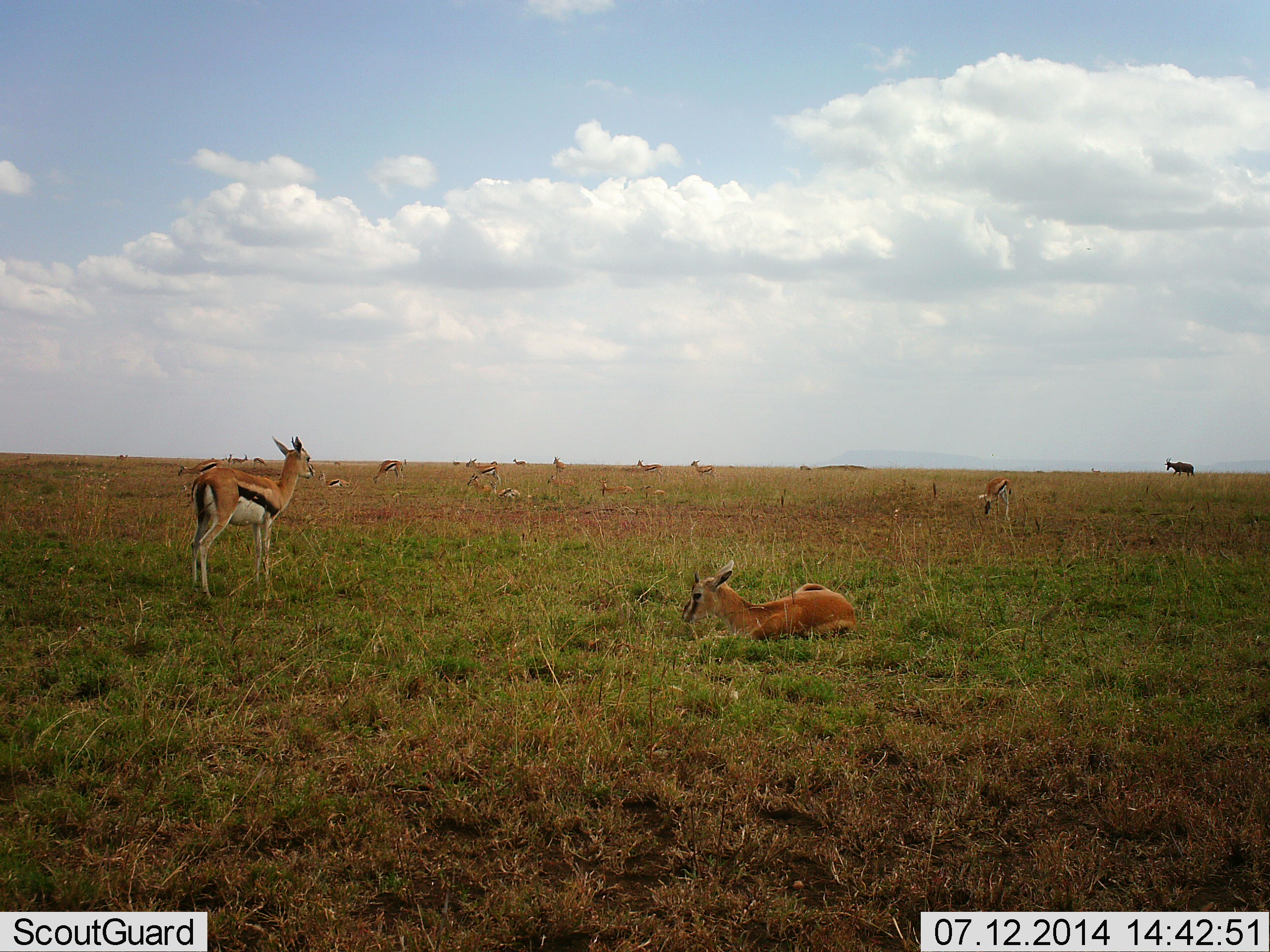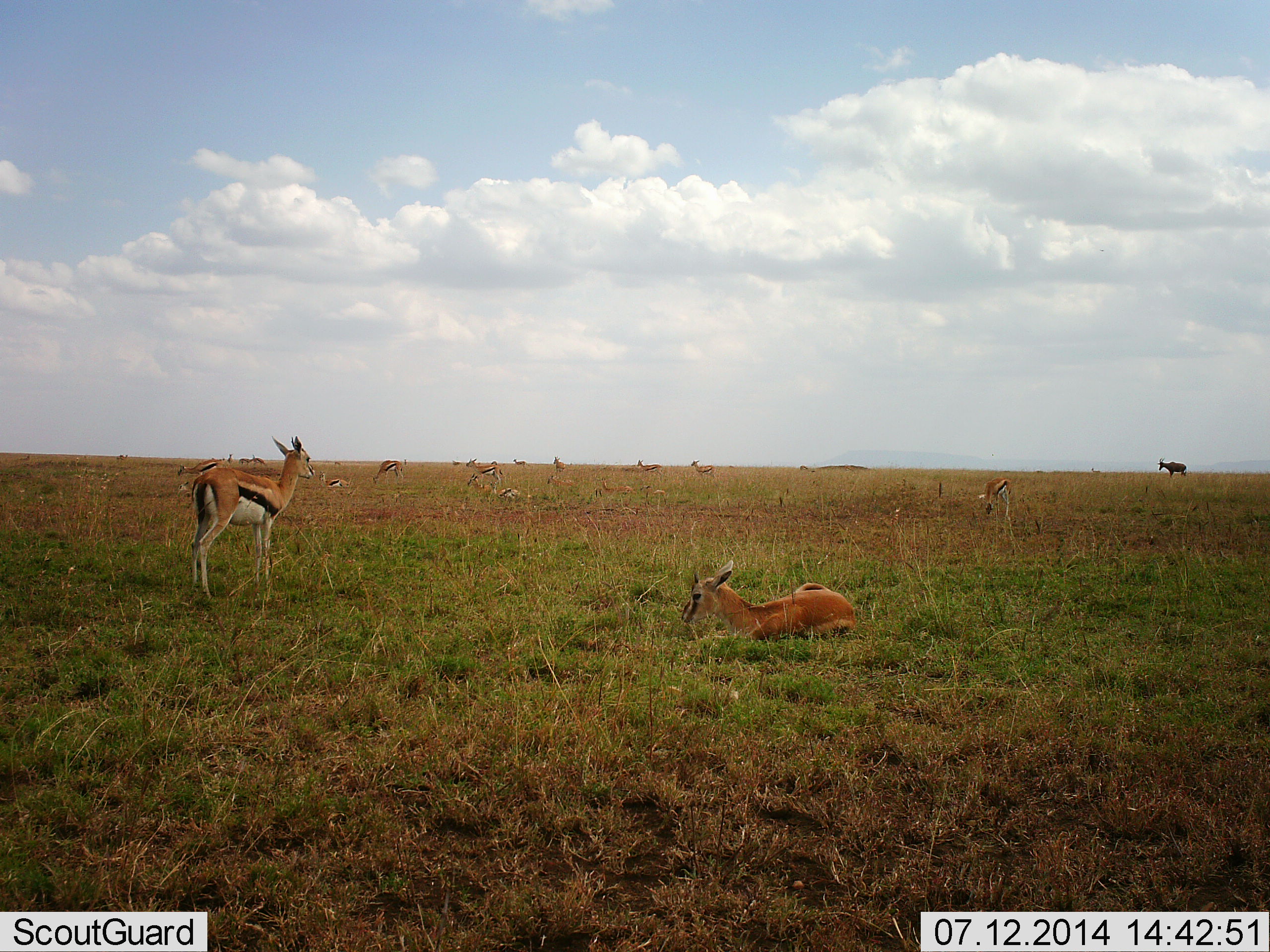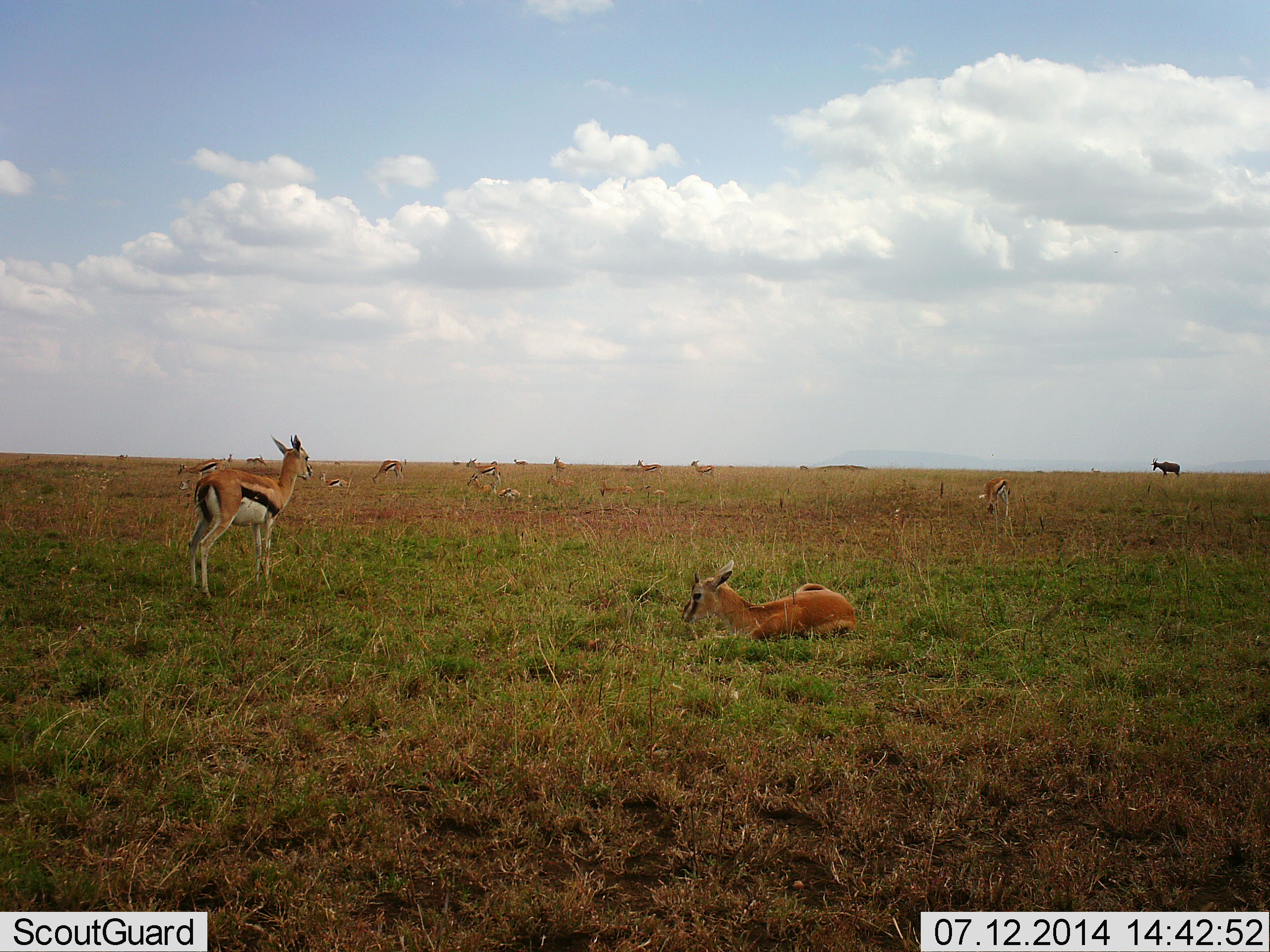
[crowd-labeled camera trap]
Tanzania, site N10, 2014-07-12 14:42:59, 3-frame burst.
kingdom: Animalia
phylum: Chordata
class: Mammalia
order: Artiodactyla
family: Bovidae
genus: Eudorcas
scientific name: Eudorcas thomsonii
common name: thomson's gazelle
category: gazellethomsons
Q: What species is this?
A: Gazellethomsons (thomson's gazelle) (Eudorcas thomsonii).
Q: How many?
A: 11-50.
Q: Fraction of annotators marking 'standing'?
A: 81%.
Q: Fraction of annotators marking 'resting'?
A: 86%.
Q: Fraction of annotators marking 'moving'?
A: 29%.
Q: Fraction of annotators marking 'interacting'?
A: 5%.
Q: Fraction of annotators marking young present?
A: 10%.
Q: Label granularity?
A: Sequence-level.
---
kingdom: Animalia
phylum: Chordata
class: Mammalia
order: Artiodactyla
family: Bovidae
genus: Damaliscus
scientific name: Damaliscus lunatus jimela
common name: topi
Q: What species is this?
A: Topi (Damaliscus lunatus jimela).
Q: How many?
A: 1.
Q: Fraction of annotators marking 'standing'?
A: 12%.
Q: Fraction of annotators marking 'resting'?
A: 0%.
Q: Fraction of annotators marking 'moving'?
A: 88%.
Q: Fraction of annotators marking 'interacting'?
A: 0%.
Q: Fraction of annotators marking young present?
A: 0%.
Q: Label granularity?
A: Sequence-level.